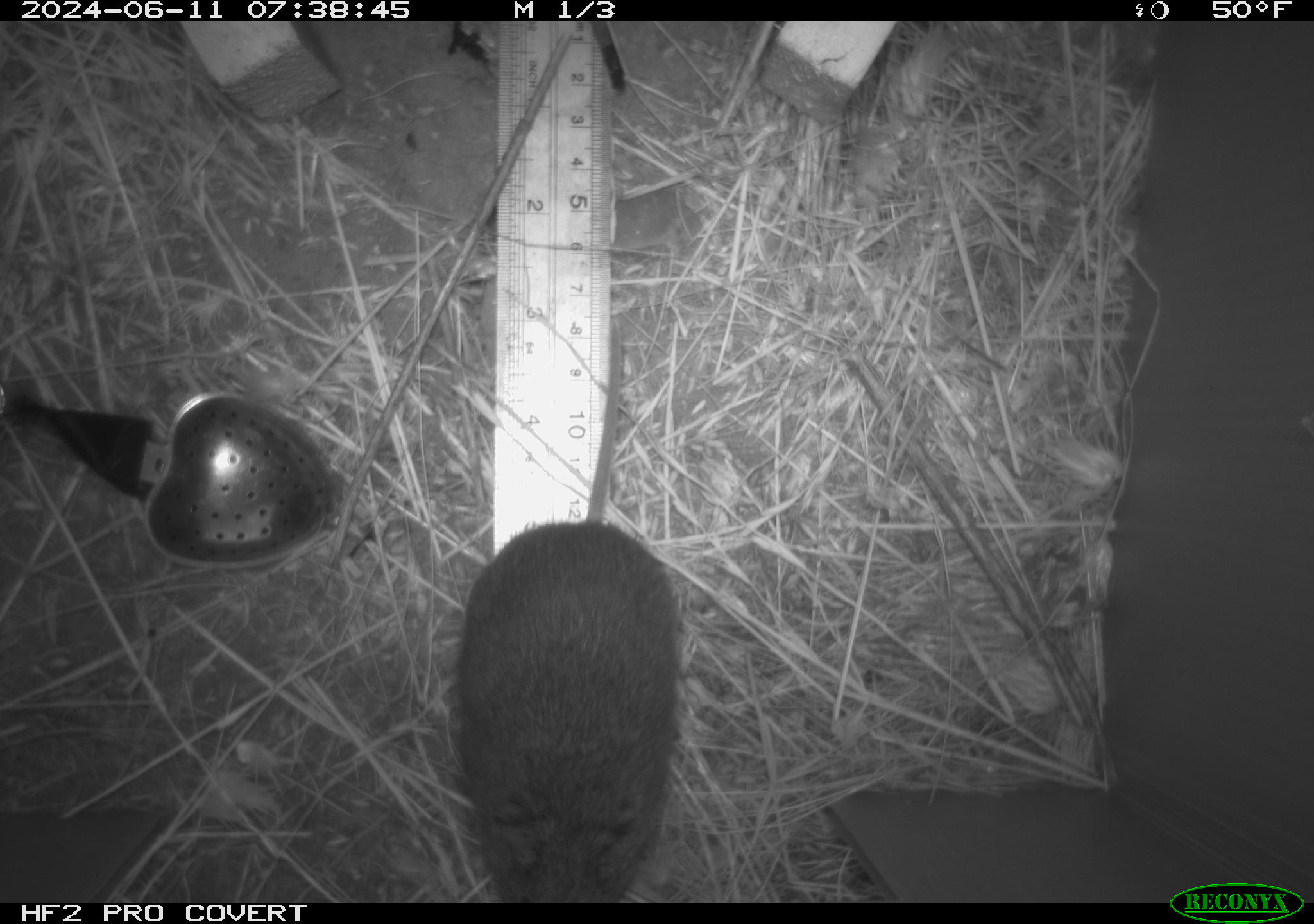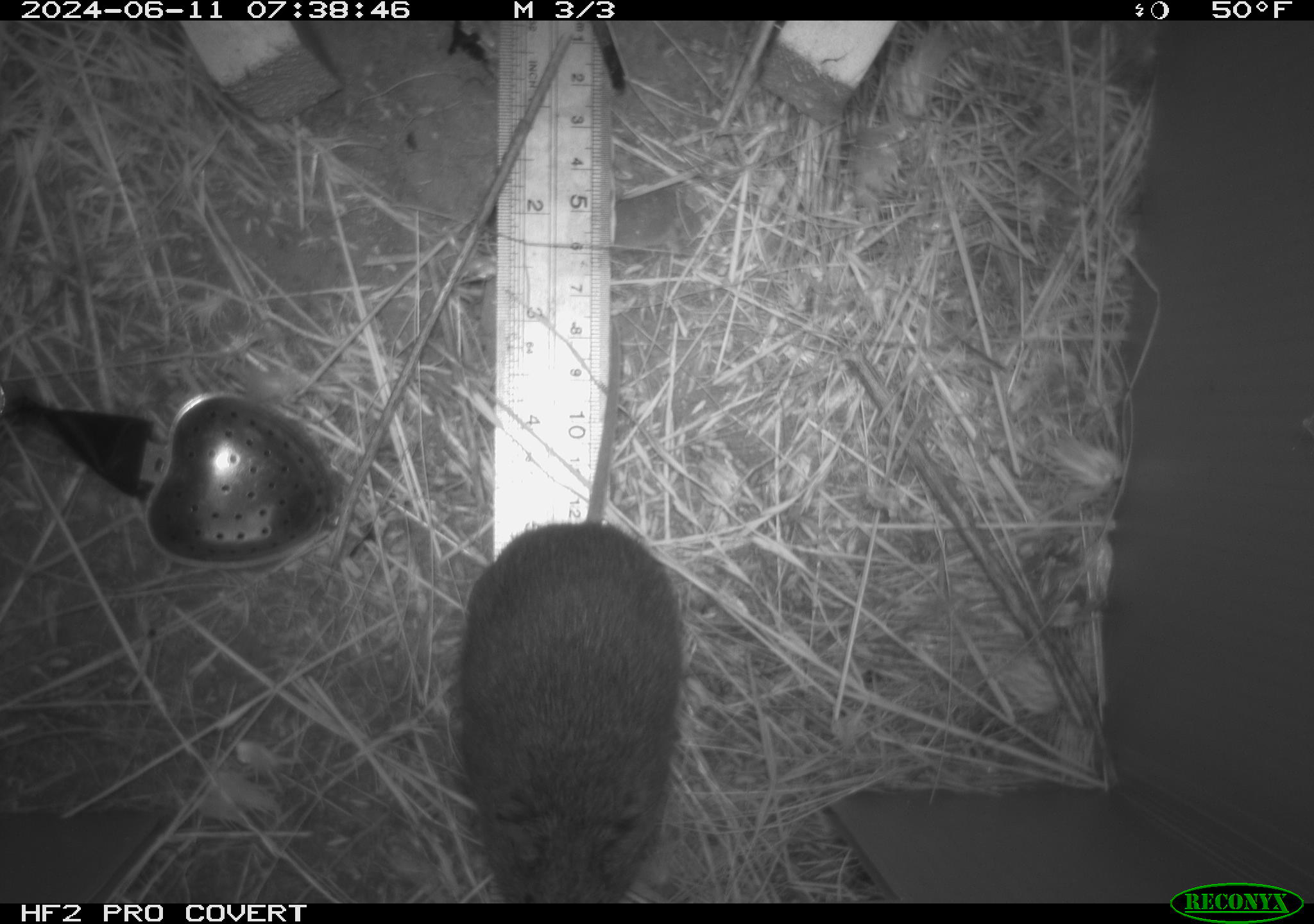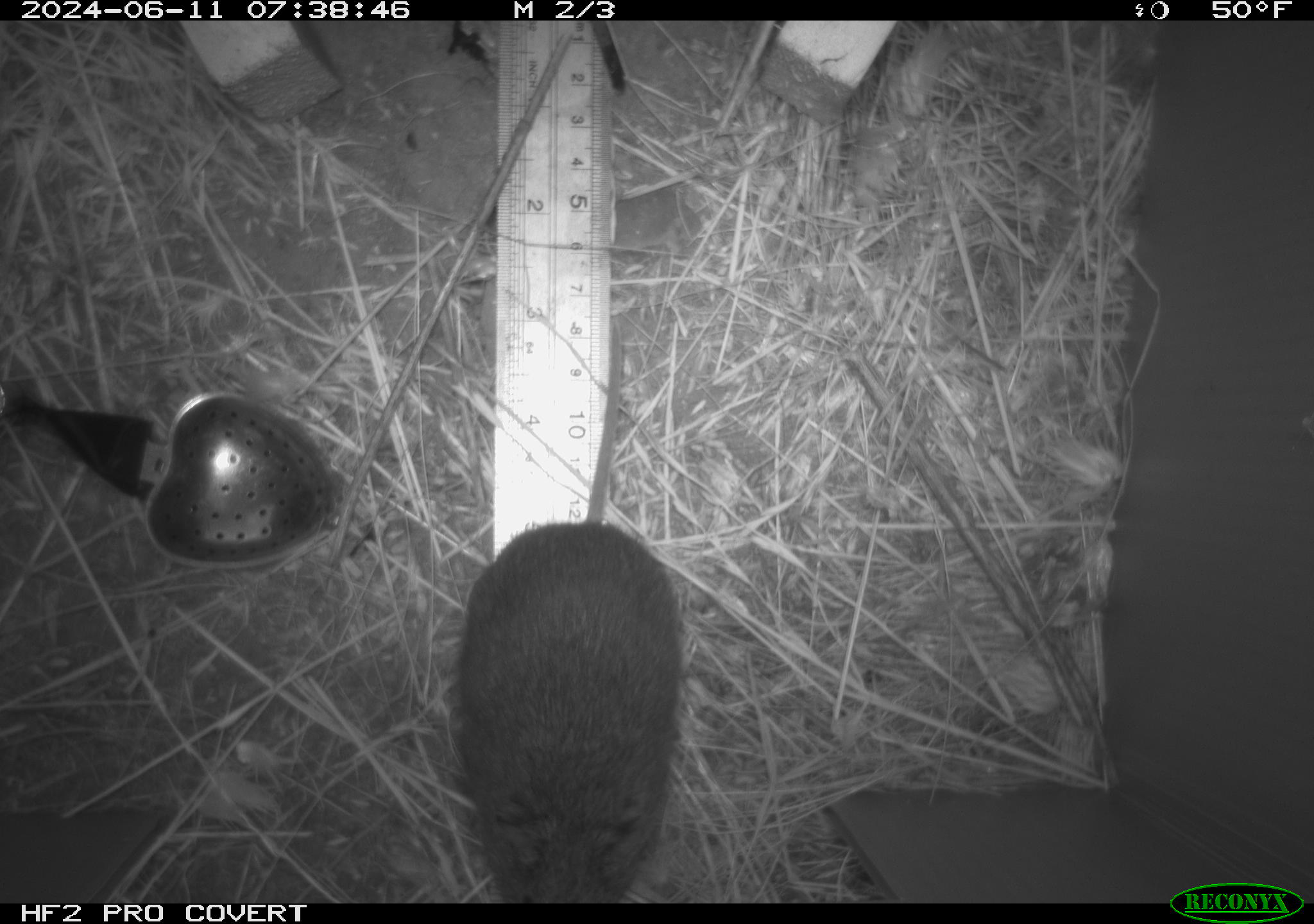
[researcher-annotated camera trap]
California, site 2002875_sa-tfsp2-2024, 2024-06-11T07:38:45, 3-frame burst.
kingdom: Animalia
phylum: Chordata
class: Mammalia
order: Rodentia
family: Cricetidae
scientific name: Arvicolinae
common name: voles, lemmings, and muskrats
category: arvicolinae subfamily